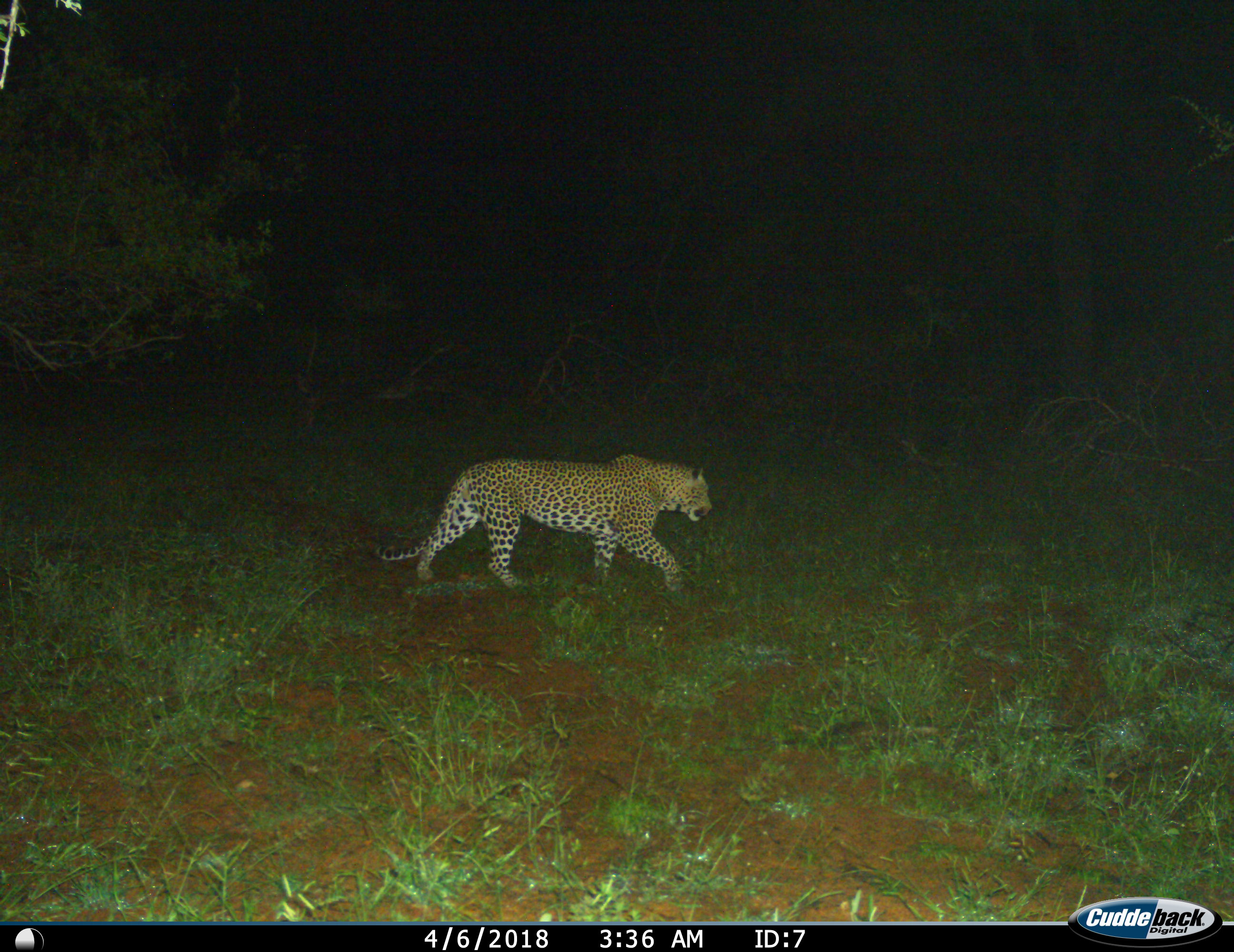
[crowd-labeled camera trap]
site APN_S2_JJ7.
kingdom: Animalia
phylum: Chordata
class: Mammalia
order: Carnivora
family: Felidae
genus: Panthera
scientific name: Panthera pardus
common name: leopard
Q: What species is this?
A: Leopard (Panthera pardus).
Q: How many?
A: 1.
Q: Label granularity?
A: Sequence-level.